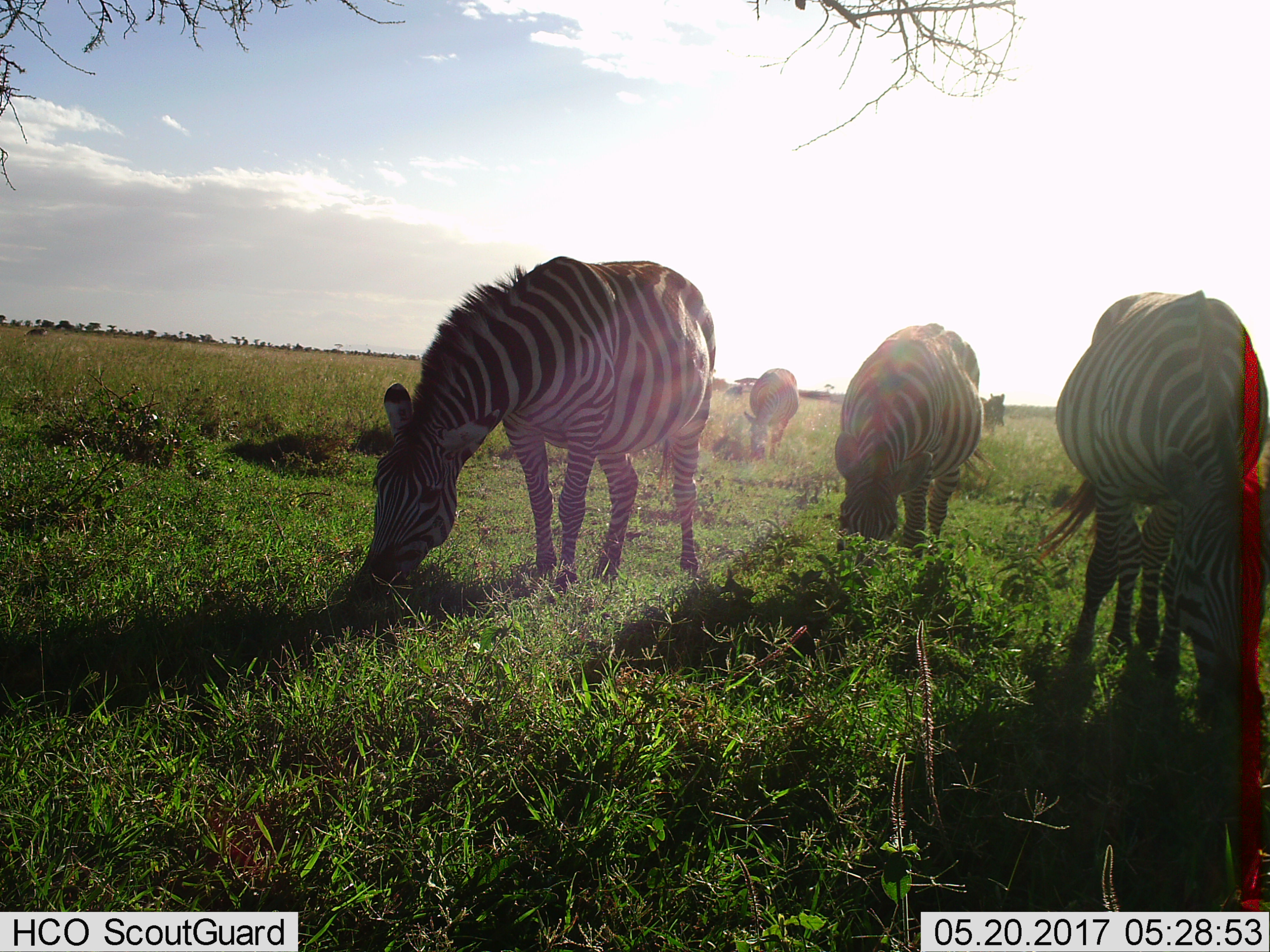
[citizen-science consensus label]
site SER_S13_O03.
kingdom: Animalia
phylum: Chordata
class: Mammalia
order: Perissodactyla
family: Equidae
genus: Equus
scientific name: Equus quagga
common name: plains zebra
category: zebraplains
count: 5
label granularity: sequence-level